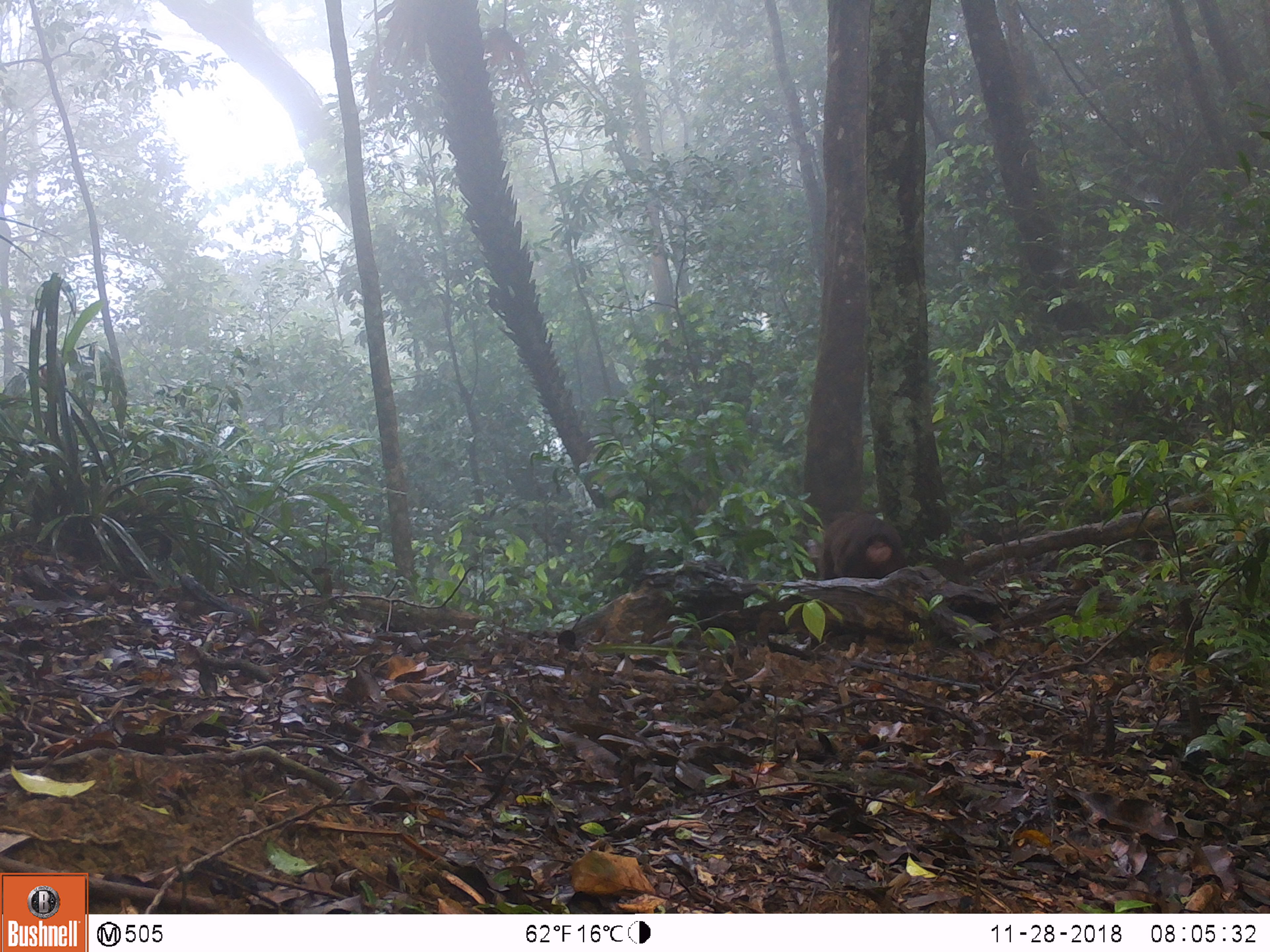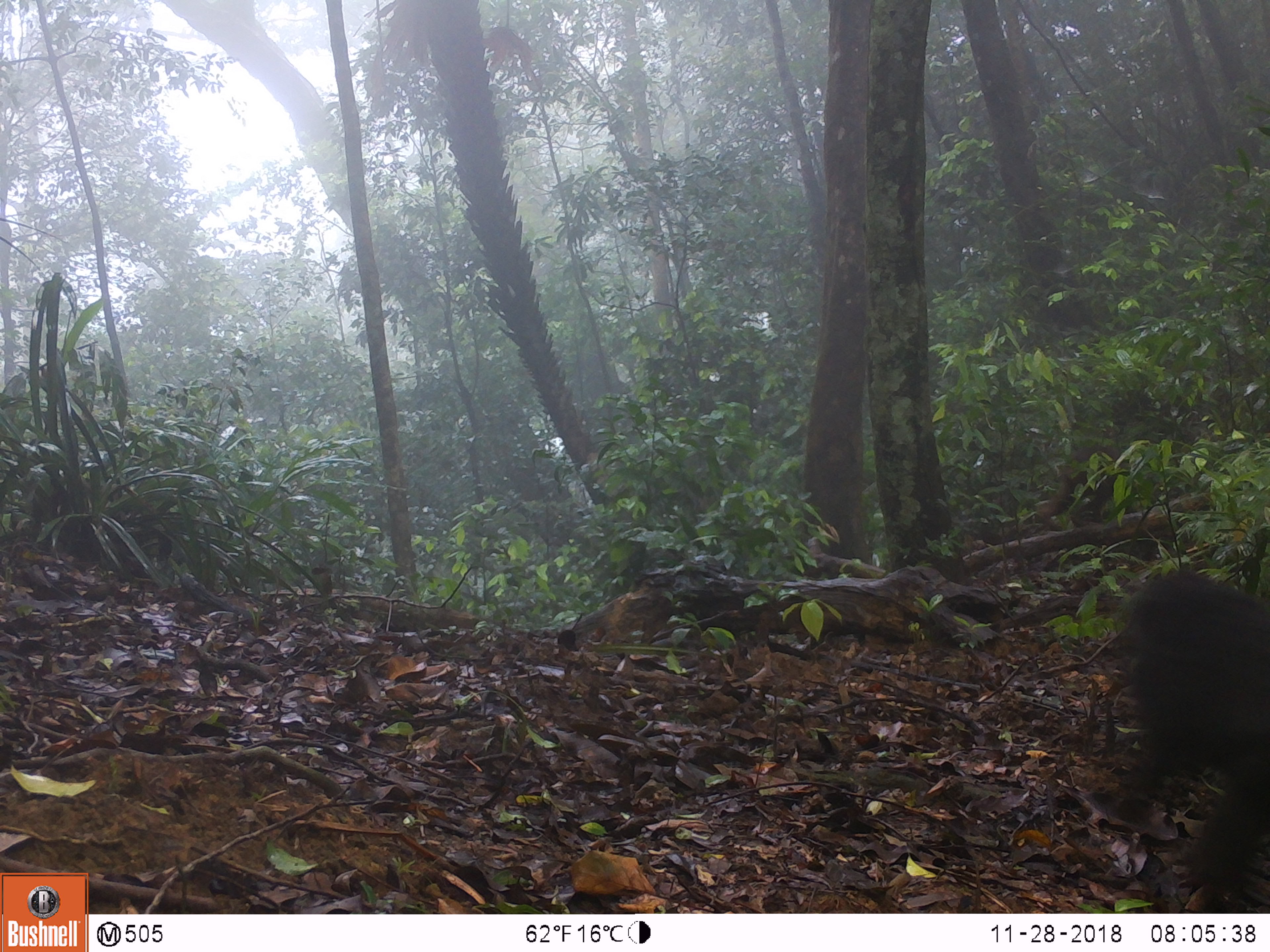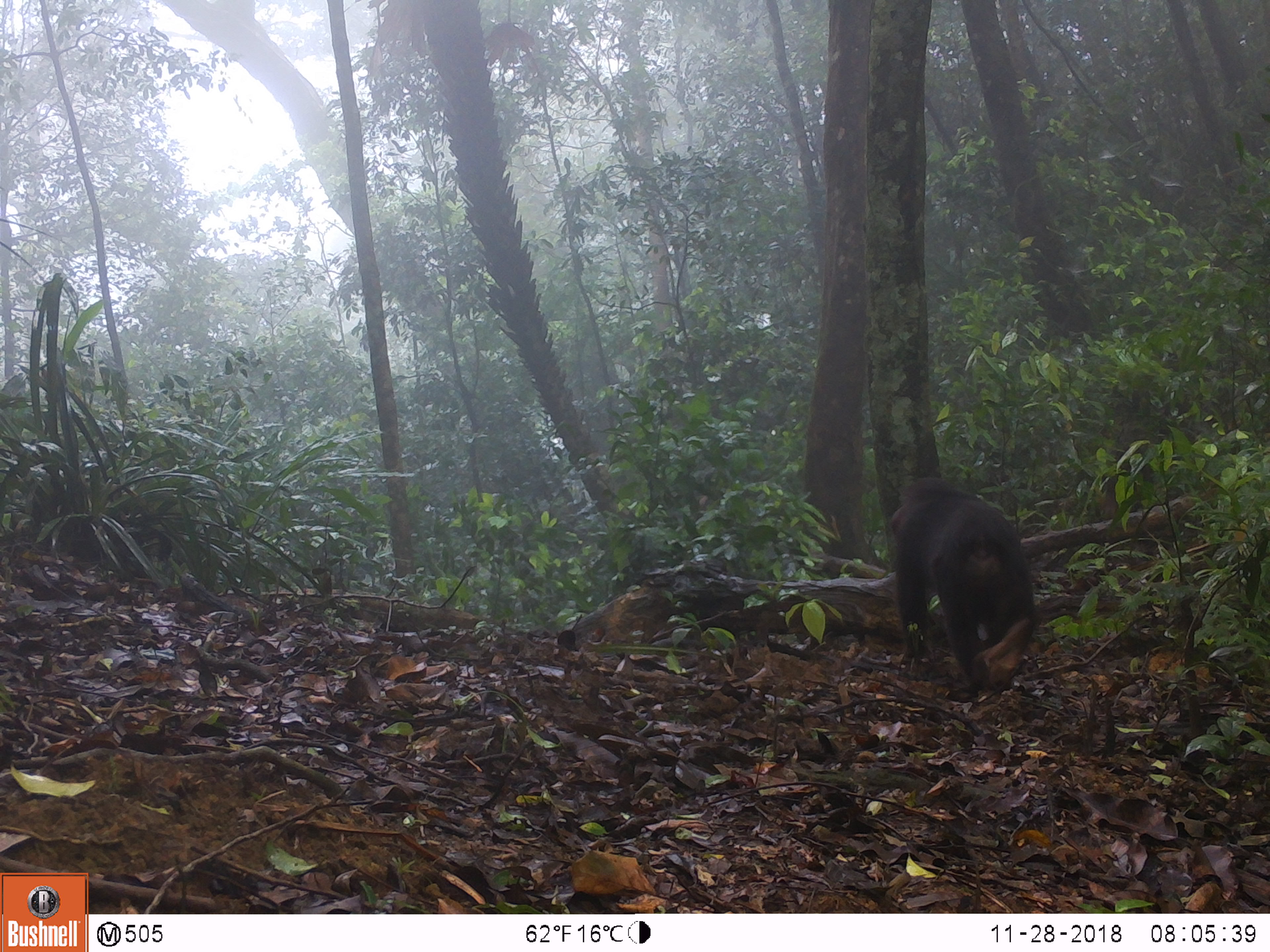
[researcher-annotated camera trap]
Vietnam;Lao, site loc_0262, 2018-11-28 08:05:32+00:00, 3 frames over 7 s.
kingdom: Animalia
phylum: Chordata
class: Mammalia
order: Primates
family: Cercopithecidae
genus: Macaca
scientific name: Macaca arctoides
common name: stump-tailed macaque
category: stump tailed macaque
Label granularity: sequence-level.